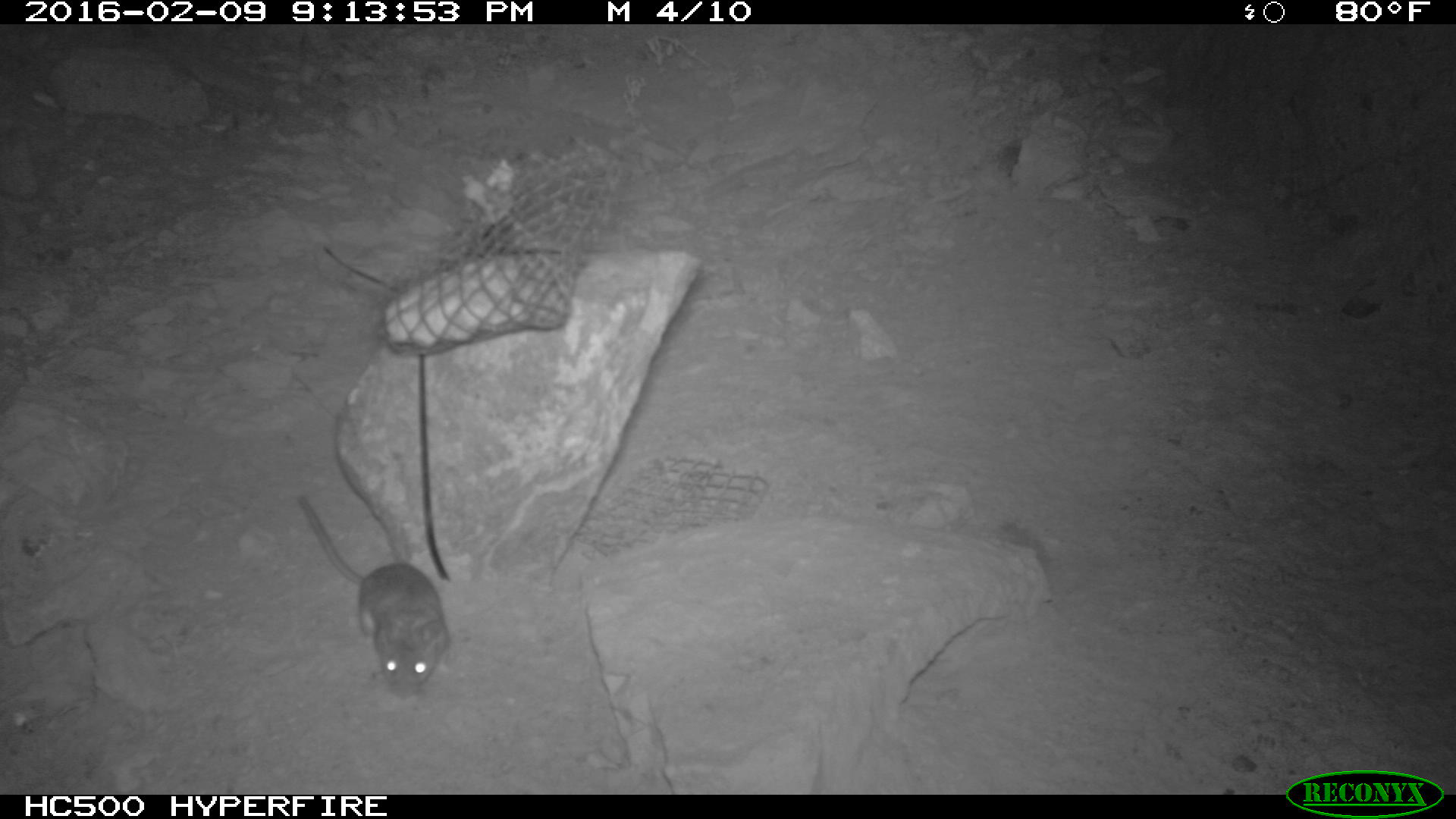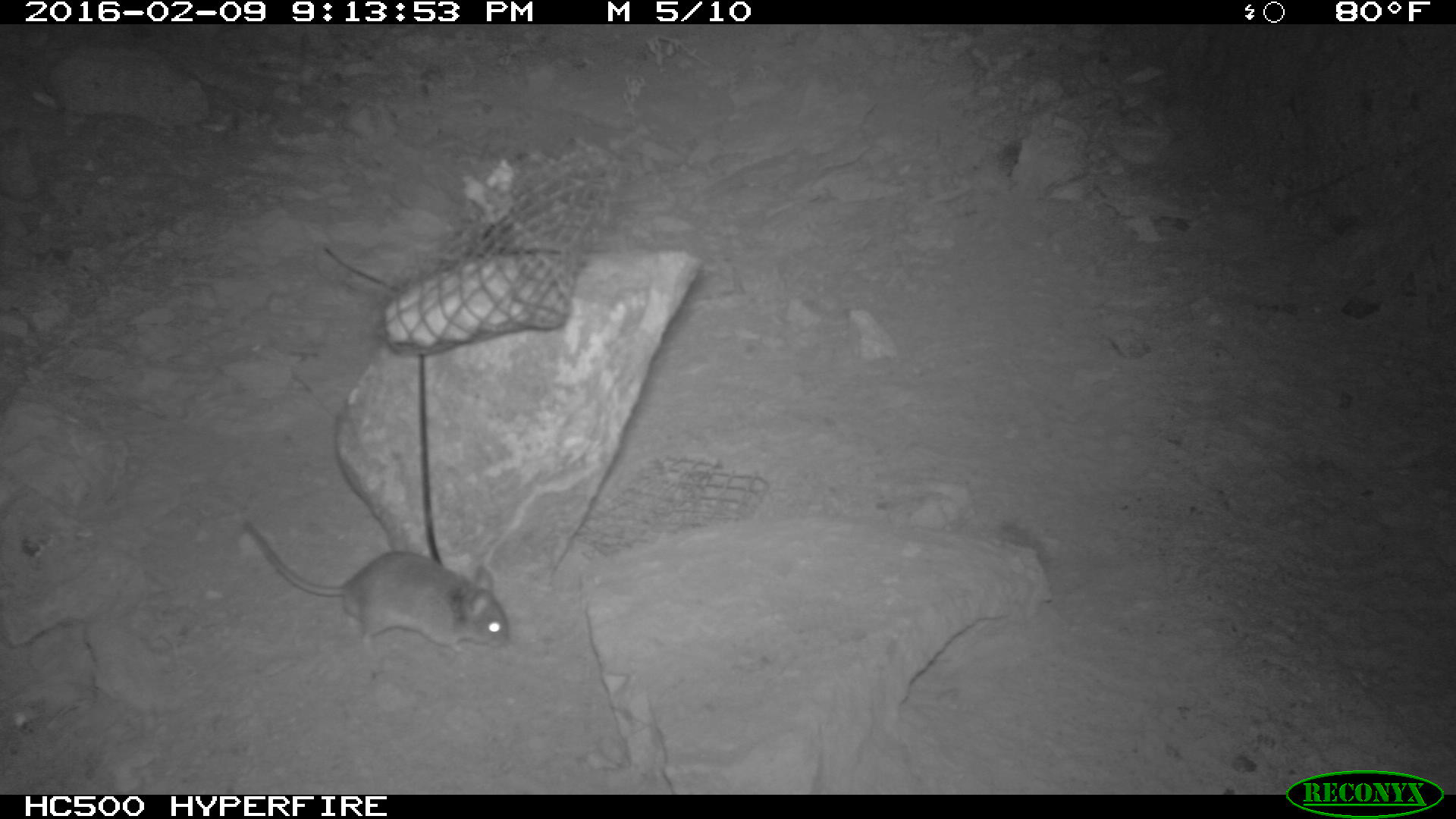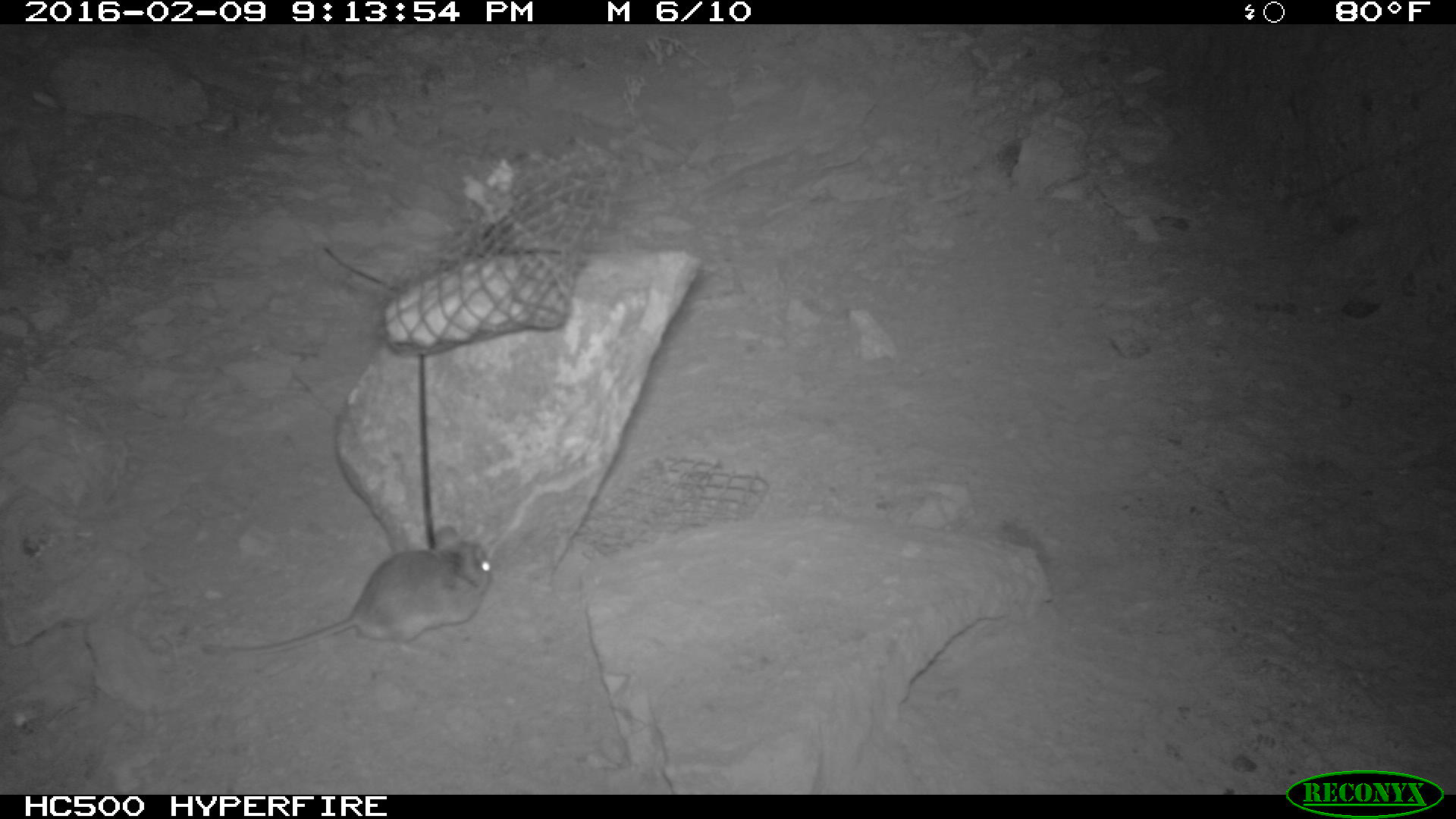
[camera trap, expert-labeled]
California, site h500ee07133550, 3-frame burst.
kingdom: Animalia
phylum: Chordata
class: Mammalia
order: Rodentia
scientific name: Rodentia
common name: rodent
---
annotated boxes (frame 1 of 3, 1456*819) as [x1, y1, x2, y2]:
rodent: [297, 493, 448, 698]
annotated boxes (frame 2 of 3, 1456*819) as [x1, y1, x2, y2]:
rodent: [244, 520, 511, 655]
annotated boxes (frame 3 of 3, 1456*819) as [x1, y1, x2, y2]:
rodent: [200, 526, 490, 661]